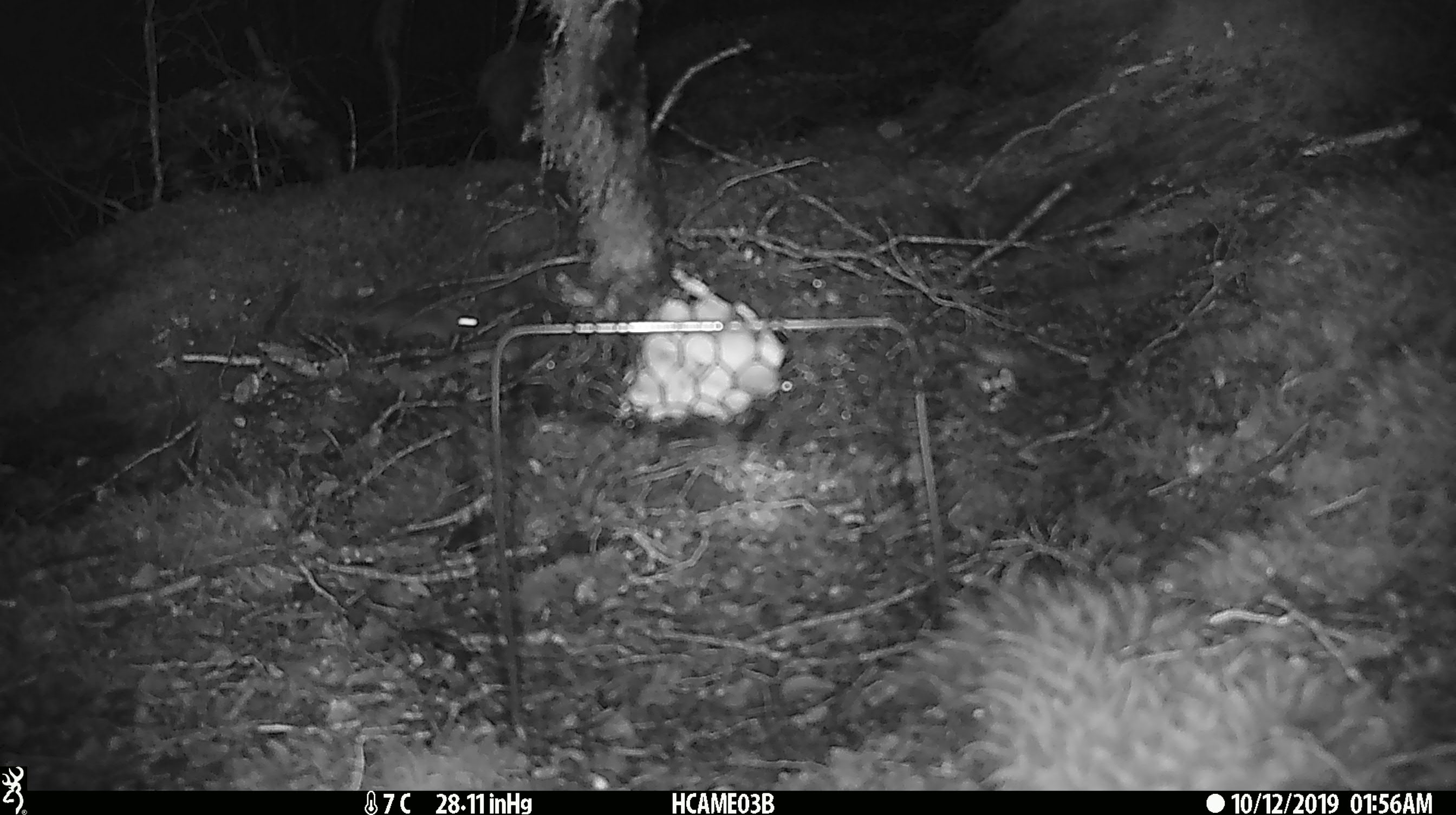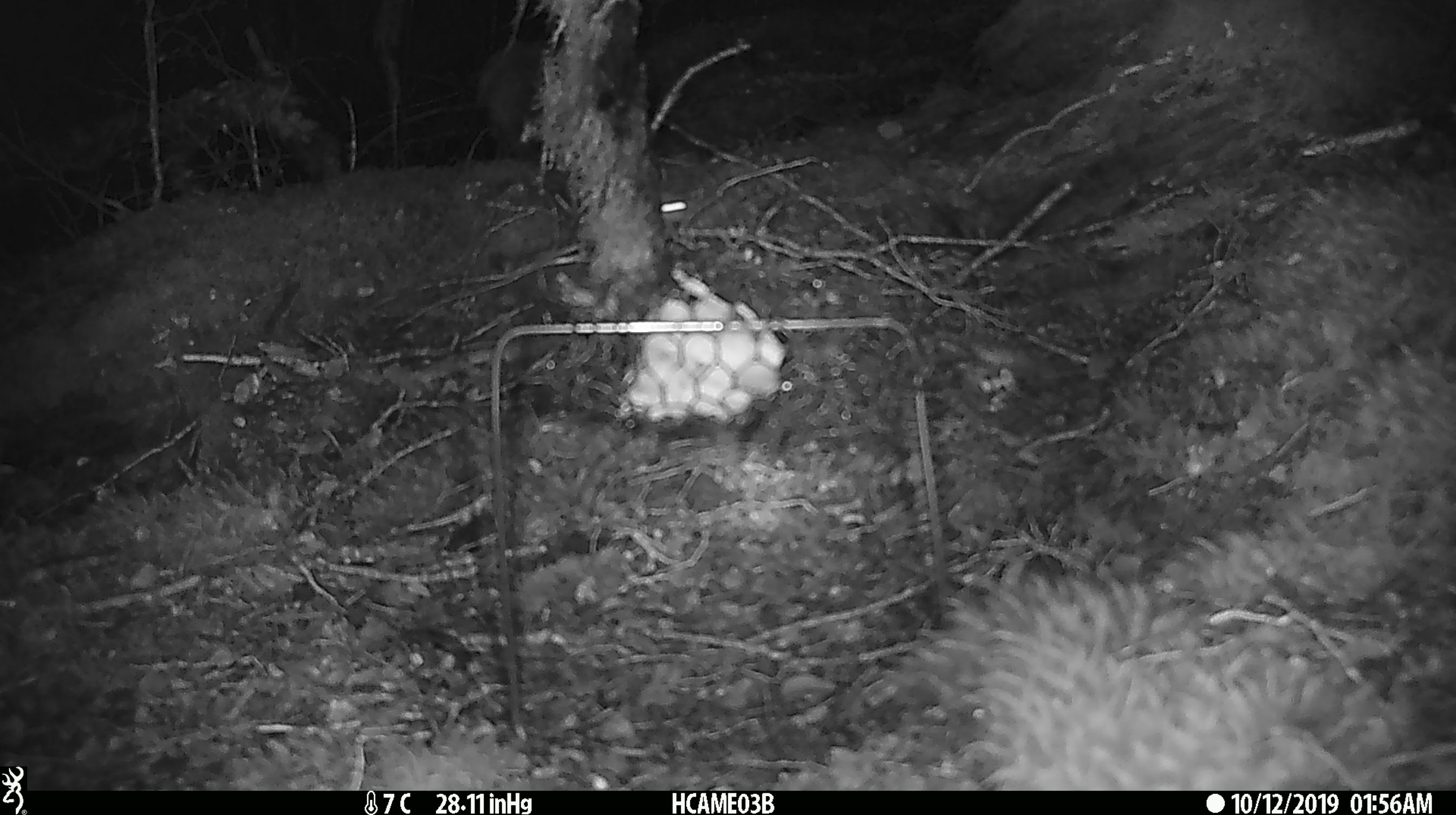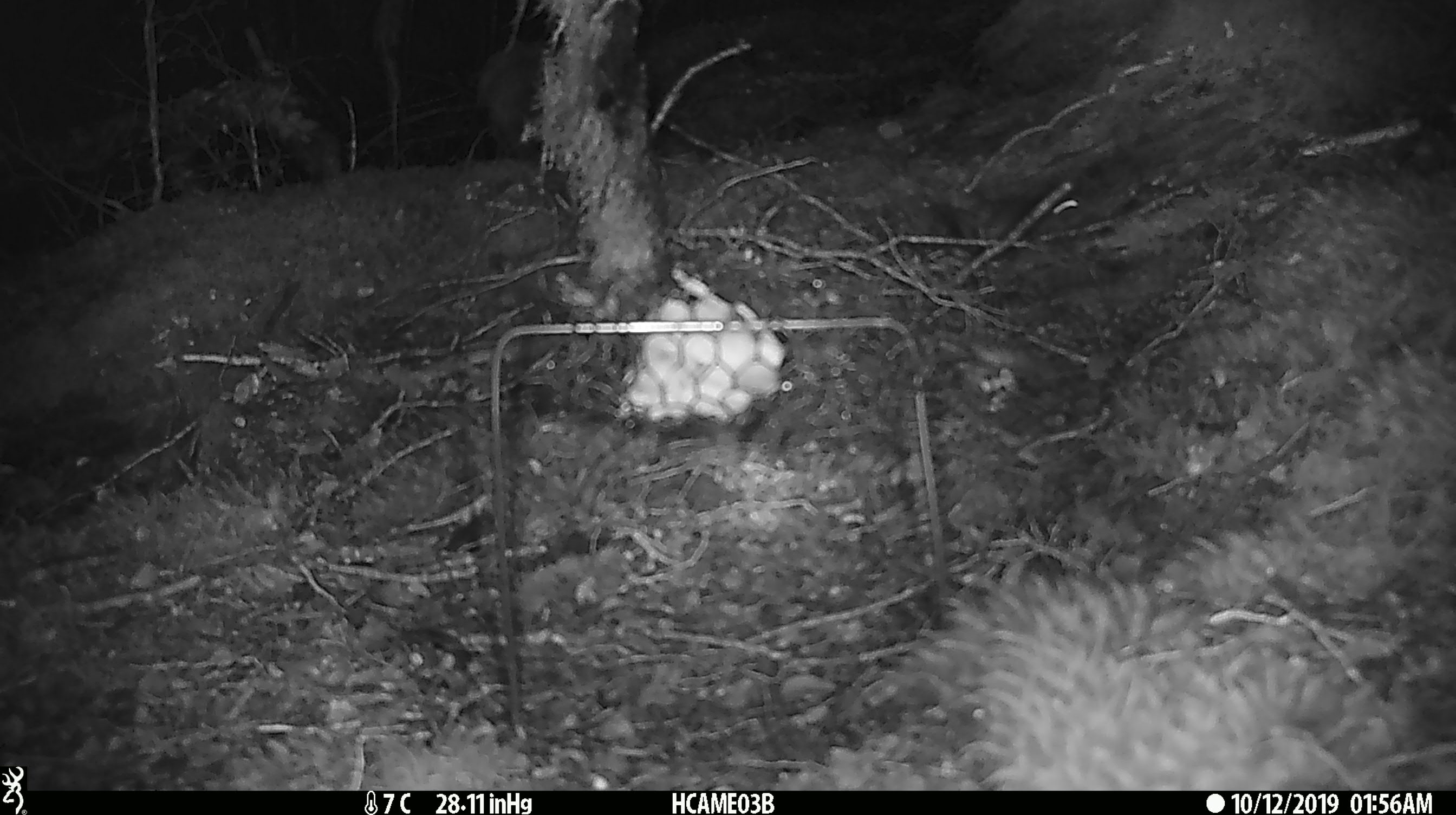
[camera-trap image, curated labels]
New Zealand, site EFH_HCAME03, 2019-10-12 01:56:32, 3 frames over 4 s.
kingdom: Animalia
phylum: Chordata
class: Mammalia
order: Rodentia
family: Muridae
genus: Mus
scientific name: Mus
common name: mouse